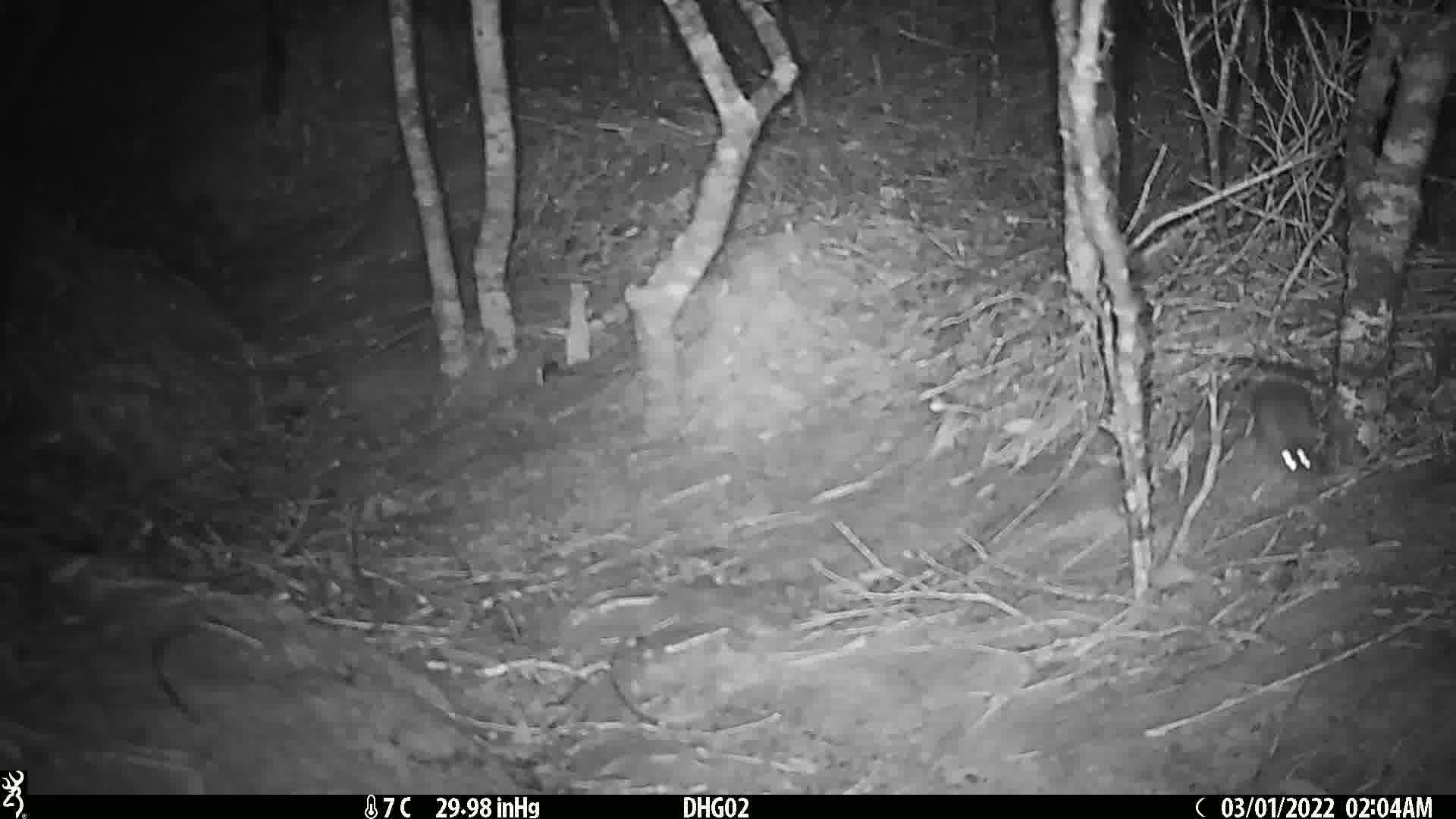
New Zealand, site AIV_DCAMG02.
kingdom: Animalia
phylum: Chordata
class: Mammalia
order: Rodentia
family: Muridae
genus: Mus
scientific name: Mus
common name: mouse